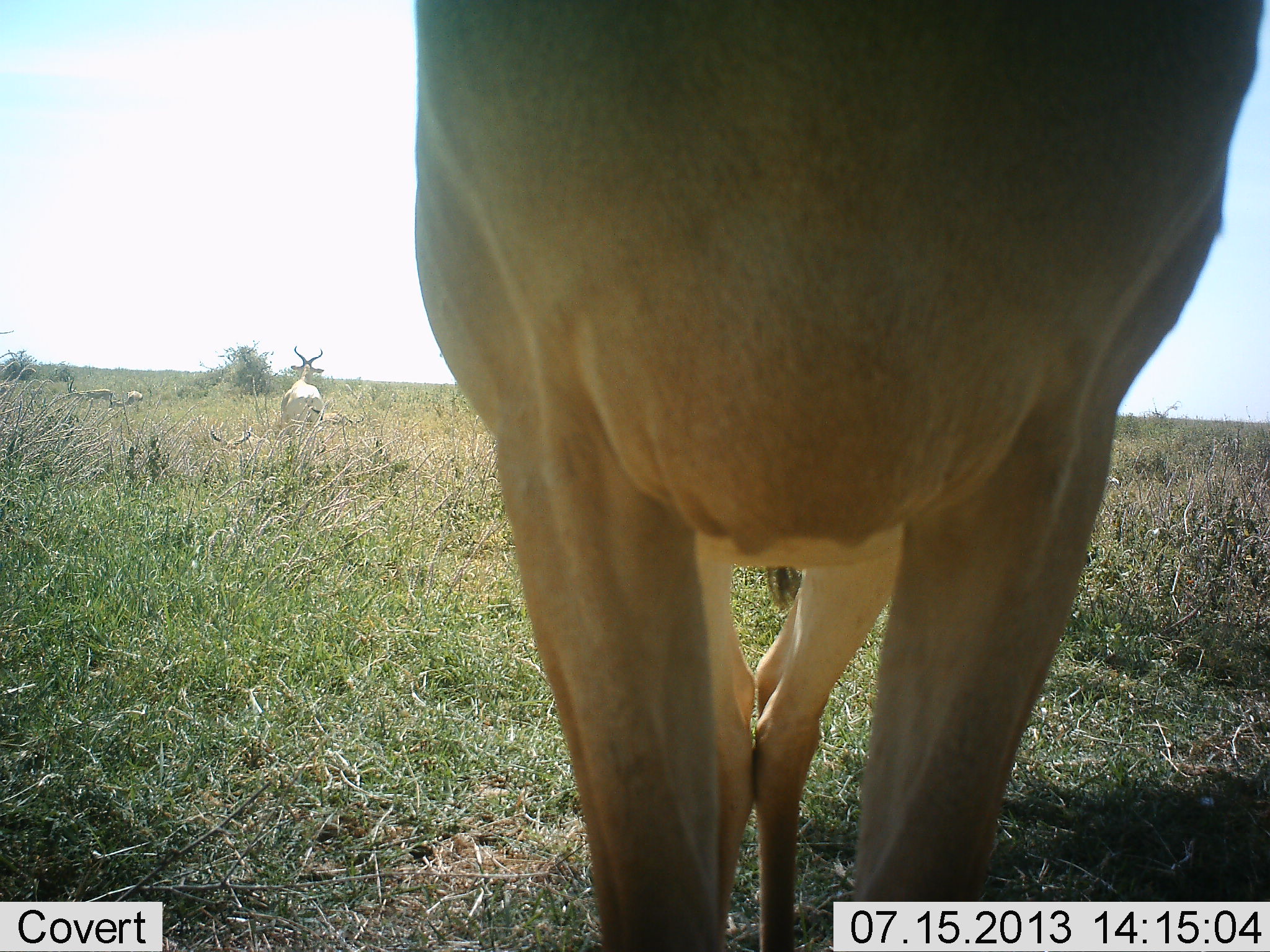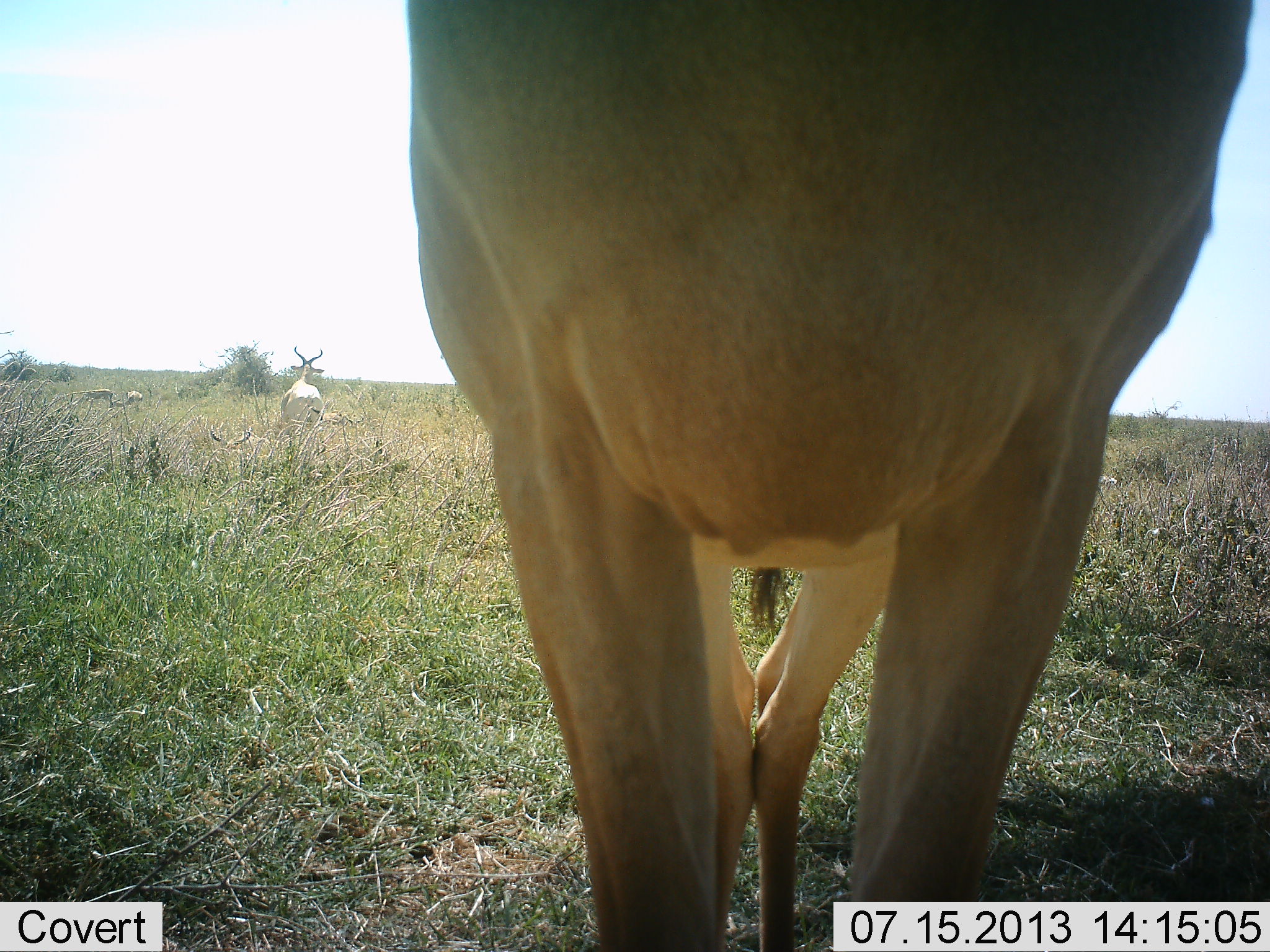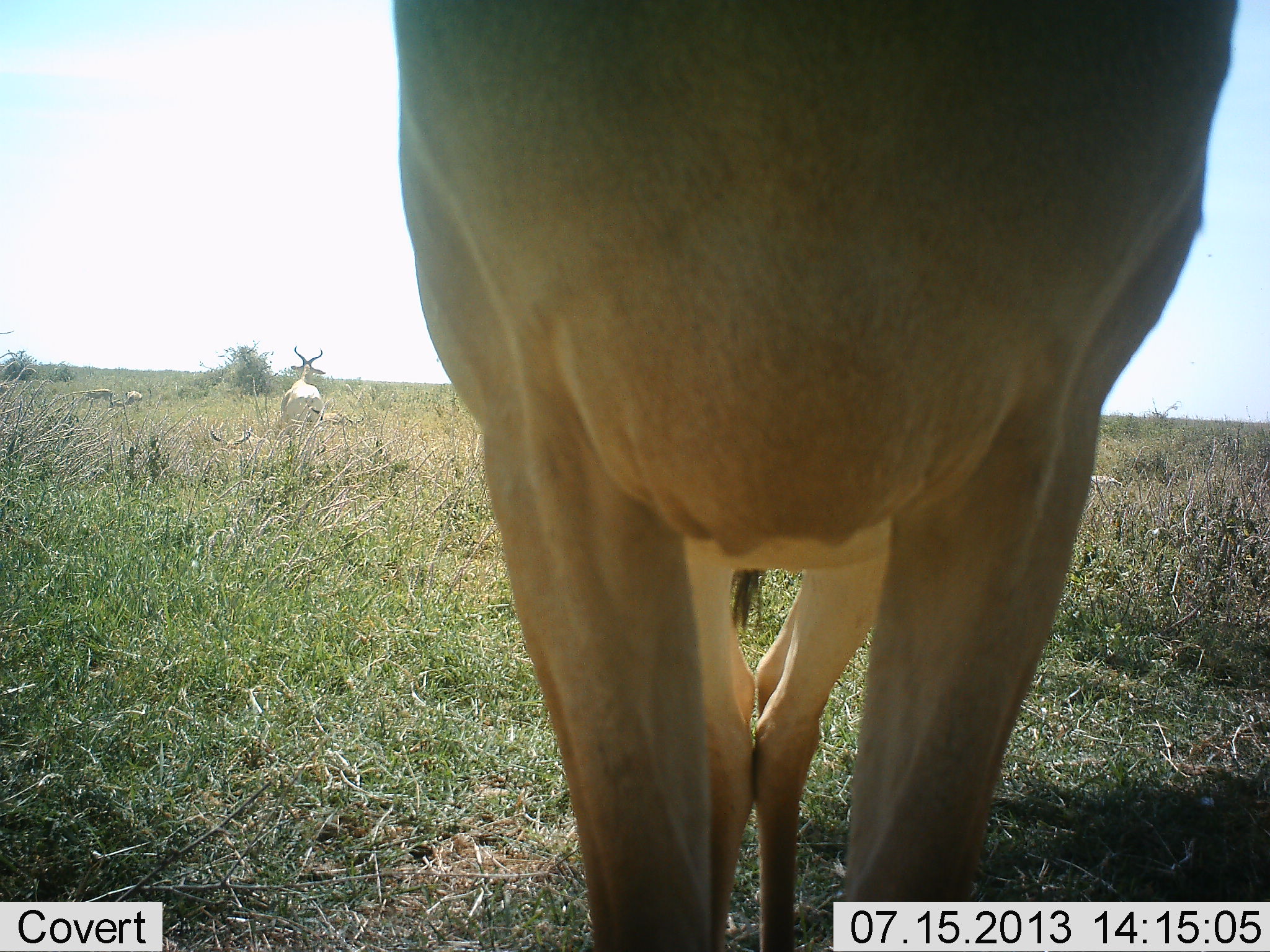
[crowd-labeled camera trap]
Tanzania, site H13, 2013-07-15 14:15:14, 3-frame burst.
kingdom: Animalia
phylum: Chordata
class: Mammalia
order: Artiodactyla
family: Bovidae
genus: Alcelaphus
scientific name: Alcelaphus buselaphus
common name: hartebeest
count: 4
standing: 92%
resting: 17%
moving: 17%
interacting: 0%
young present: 0%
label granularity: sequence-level